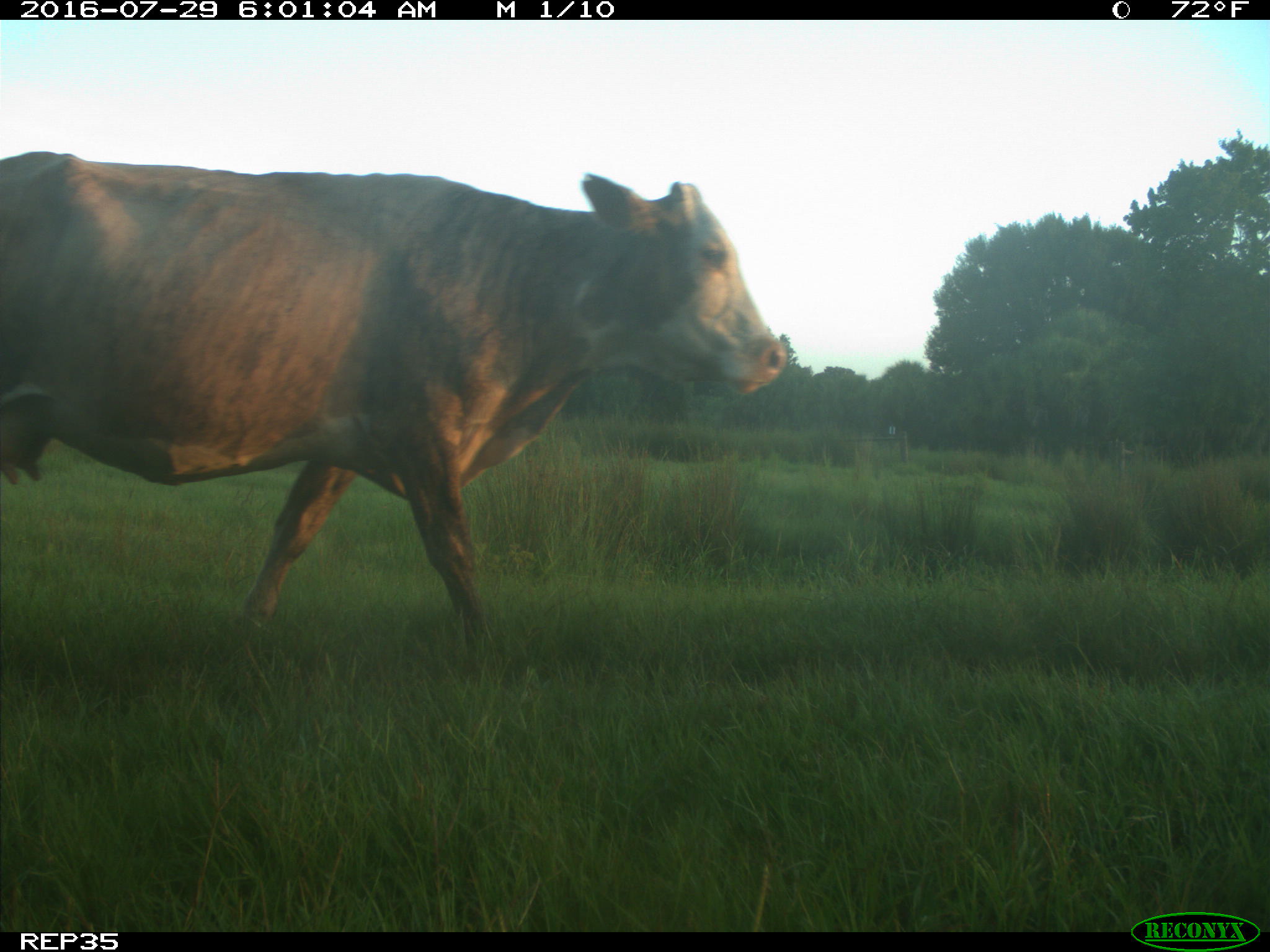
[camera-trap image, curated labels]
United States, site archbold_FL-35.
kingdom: Animalia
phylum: Chordata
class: Mammalia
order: Artiodactyla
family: Bovidae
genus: Bos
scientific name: Bos taurus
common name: domestic cow